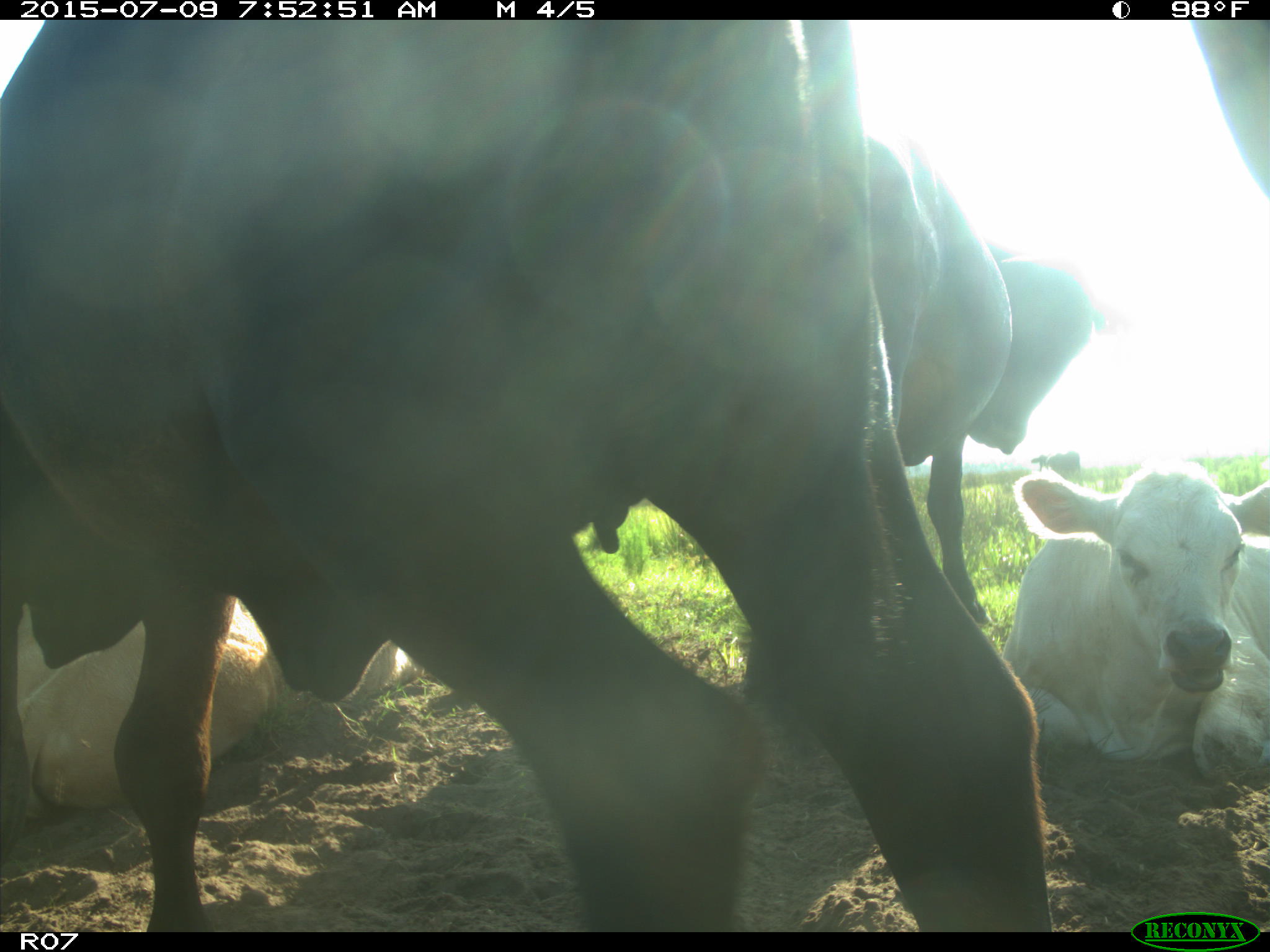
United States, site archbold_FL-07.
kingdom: Animalia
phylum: Chordata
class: Mammalia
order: Artiodactyla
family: Bovidae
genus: Bos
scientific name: Bos taurus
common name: domestic cow